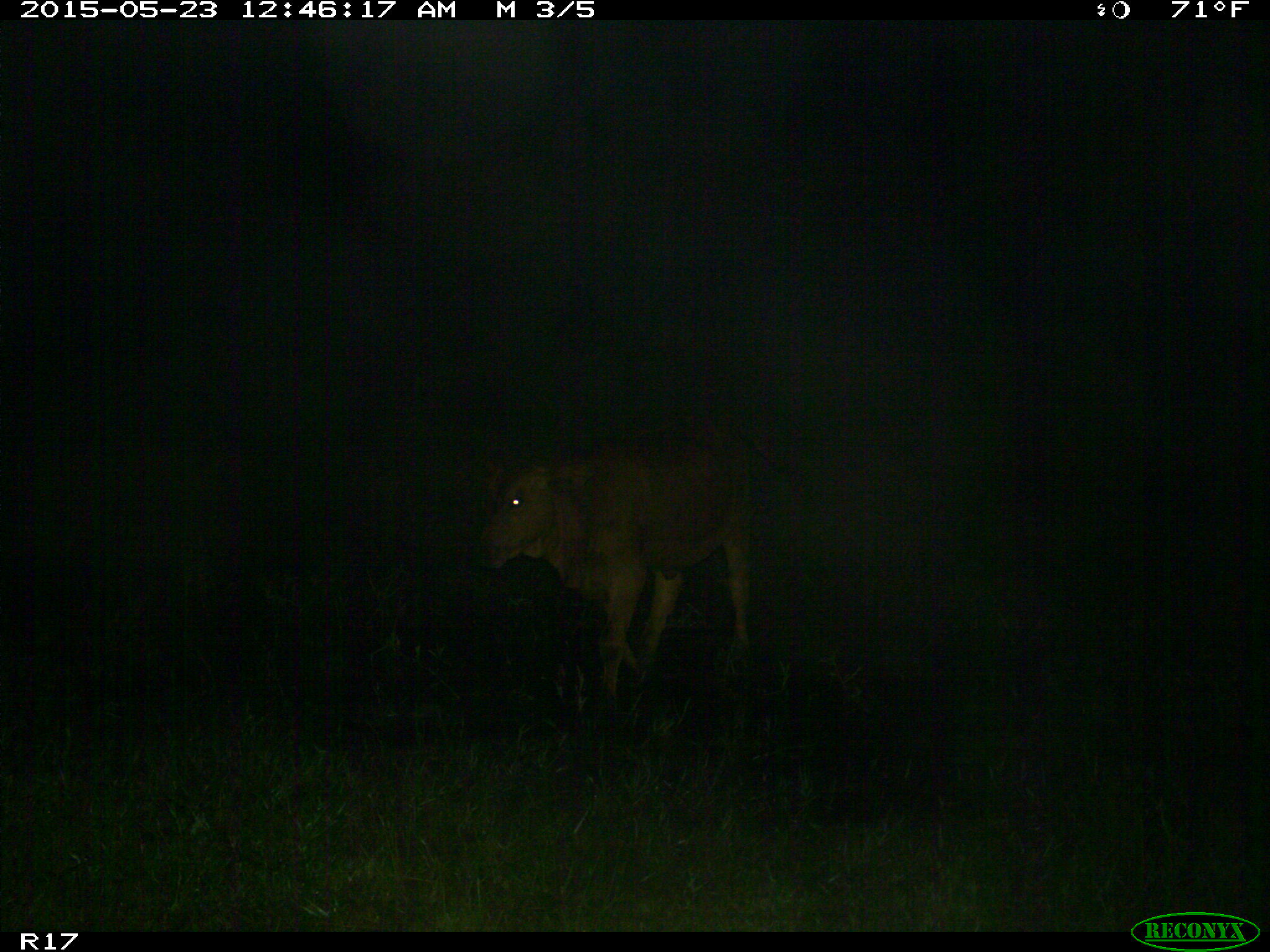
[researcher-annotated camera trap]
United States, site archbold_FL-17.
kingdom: Animalia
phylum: Chordata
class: Mammalia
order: Artiodactyla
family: Bovidae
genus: Bos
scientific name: Bos taurus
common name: domestic cow